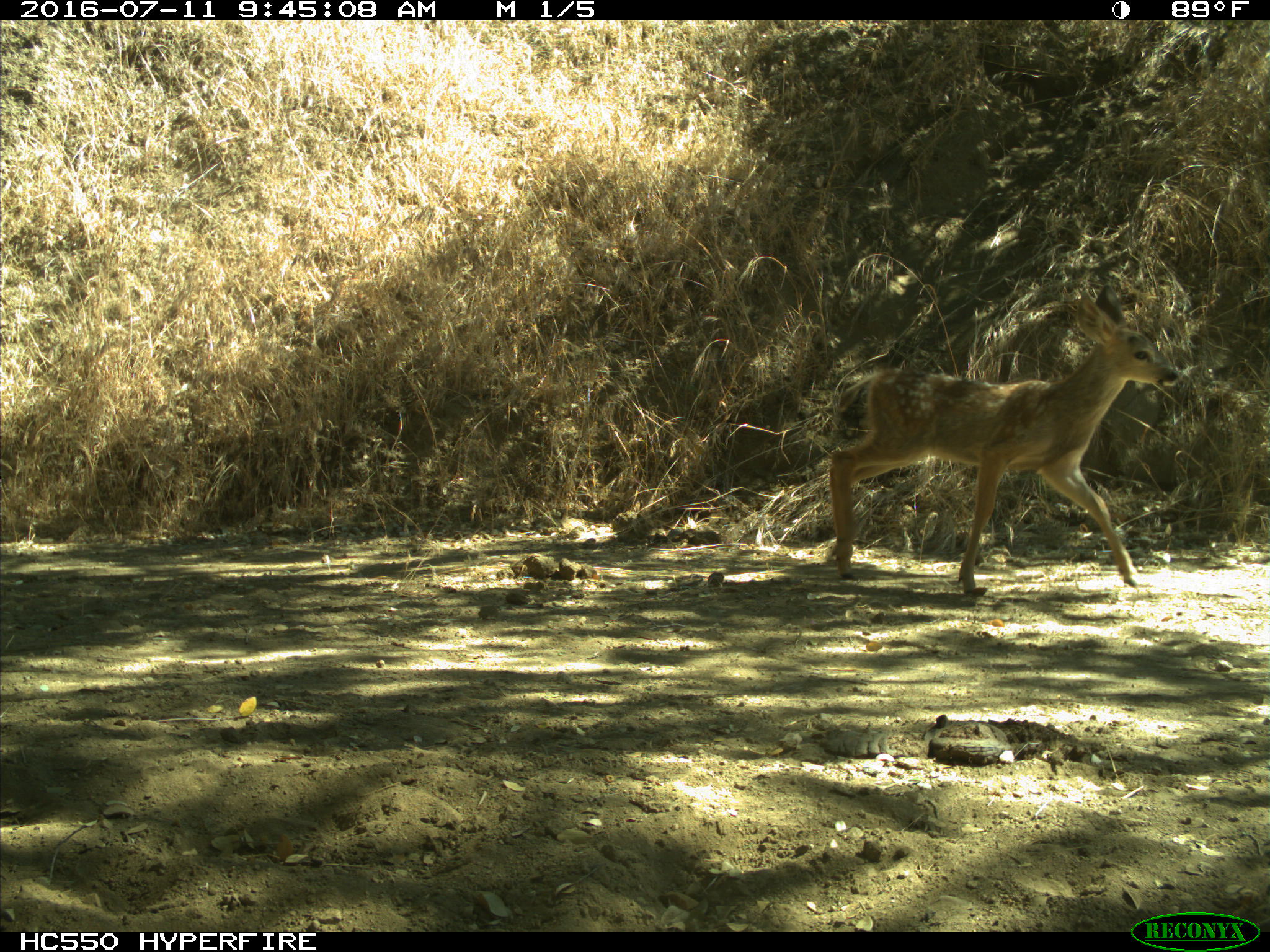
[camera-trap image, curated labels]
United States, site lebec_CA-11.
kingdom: Animalia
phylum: Chordata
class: Mammalia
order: Artiodactyla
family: Cervidae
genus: Odocoileus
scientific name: Odocoileus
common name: deer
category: unidentified deer